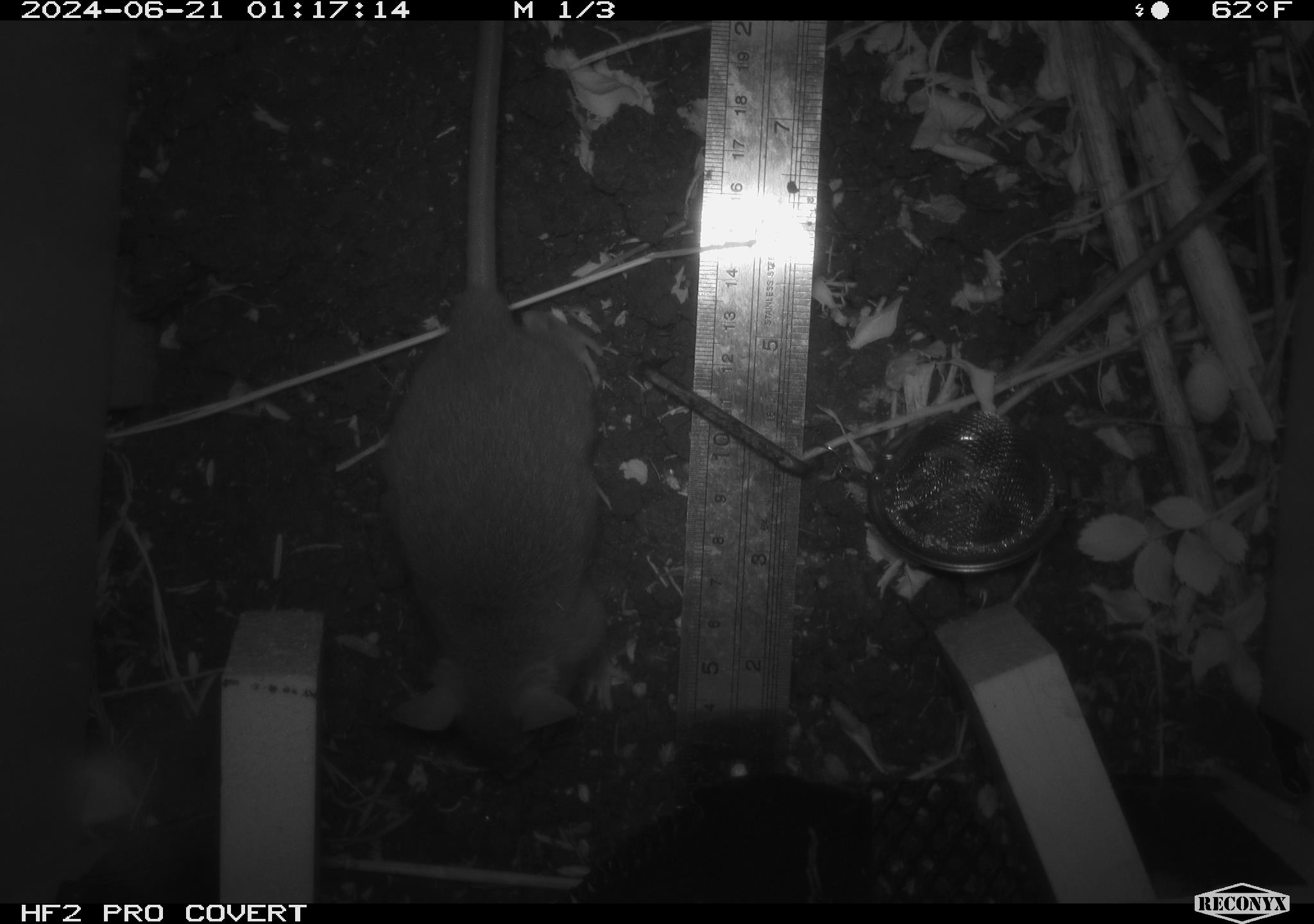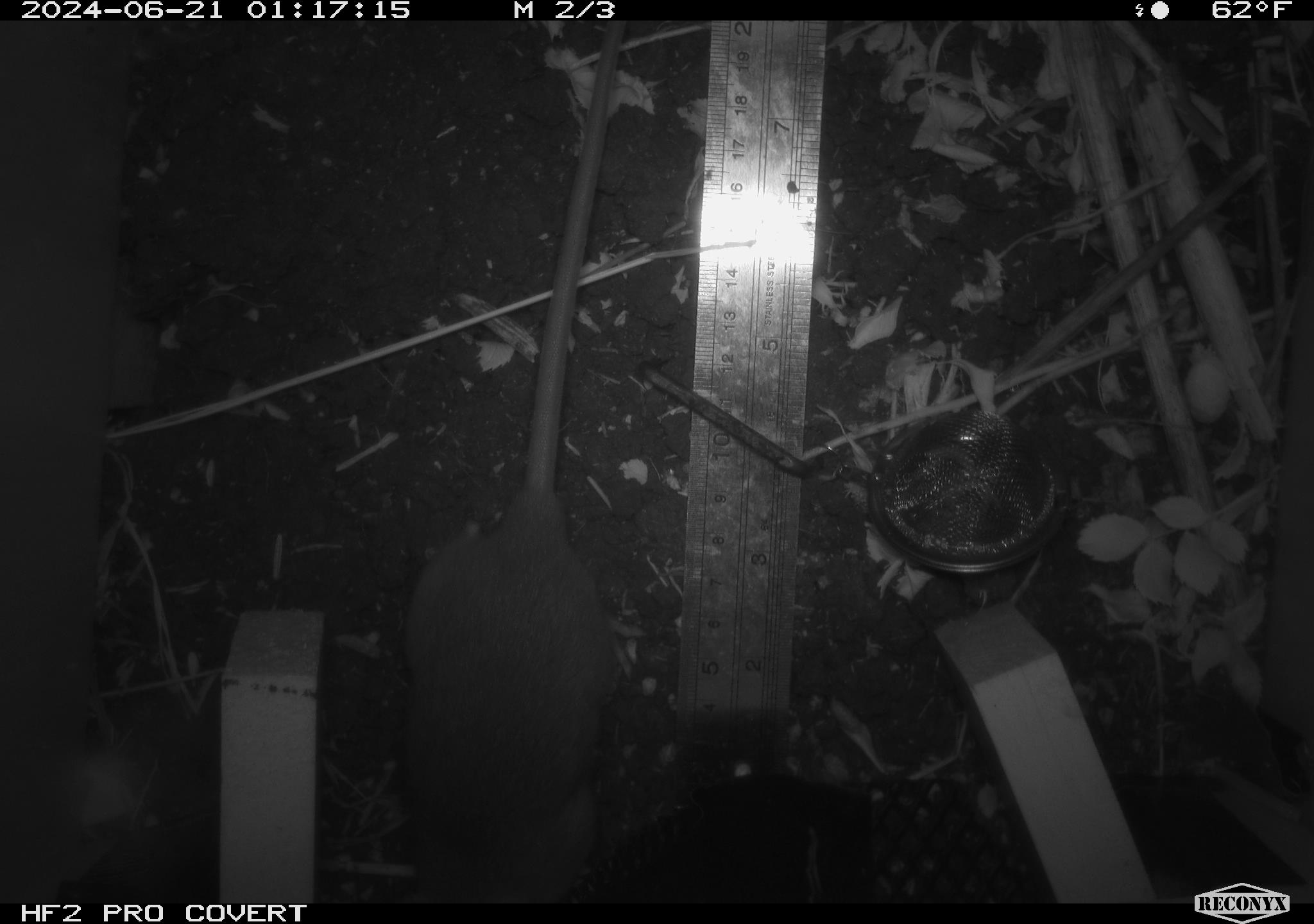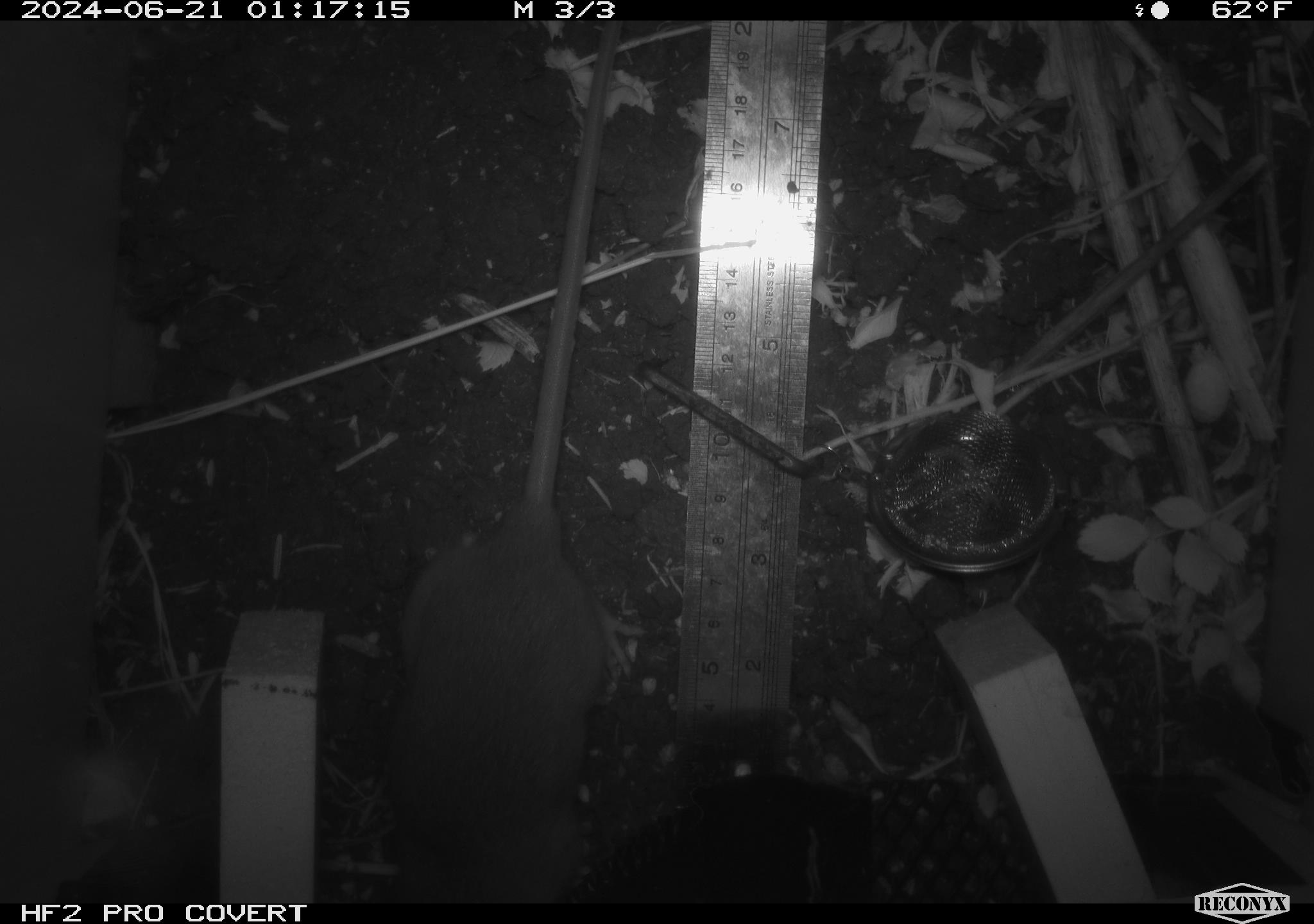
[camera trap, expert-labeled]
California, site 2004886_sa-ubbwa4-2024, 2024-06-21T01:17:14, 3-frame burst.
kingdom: Animalia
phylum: Chordata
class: Mammalia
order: Rodentia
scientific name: Rodentia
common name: woodrat or rat or mouse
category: woodrat or rat or mouse species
Woodrat or rat or mouse species (woodrat or rat or mouse) (Rodentia).